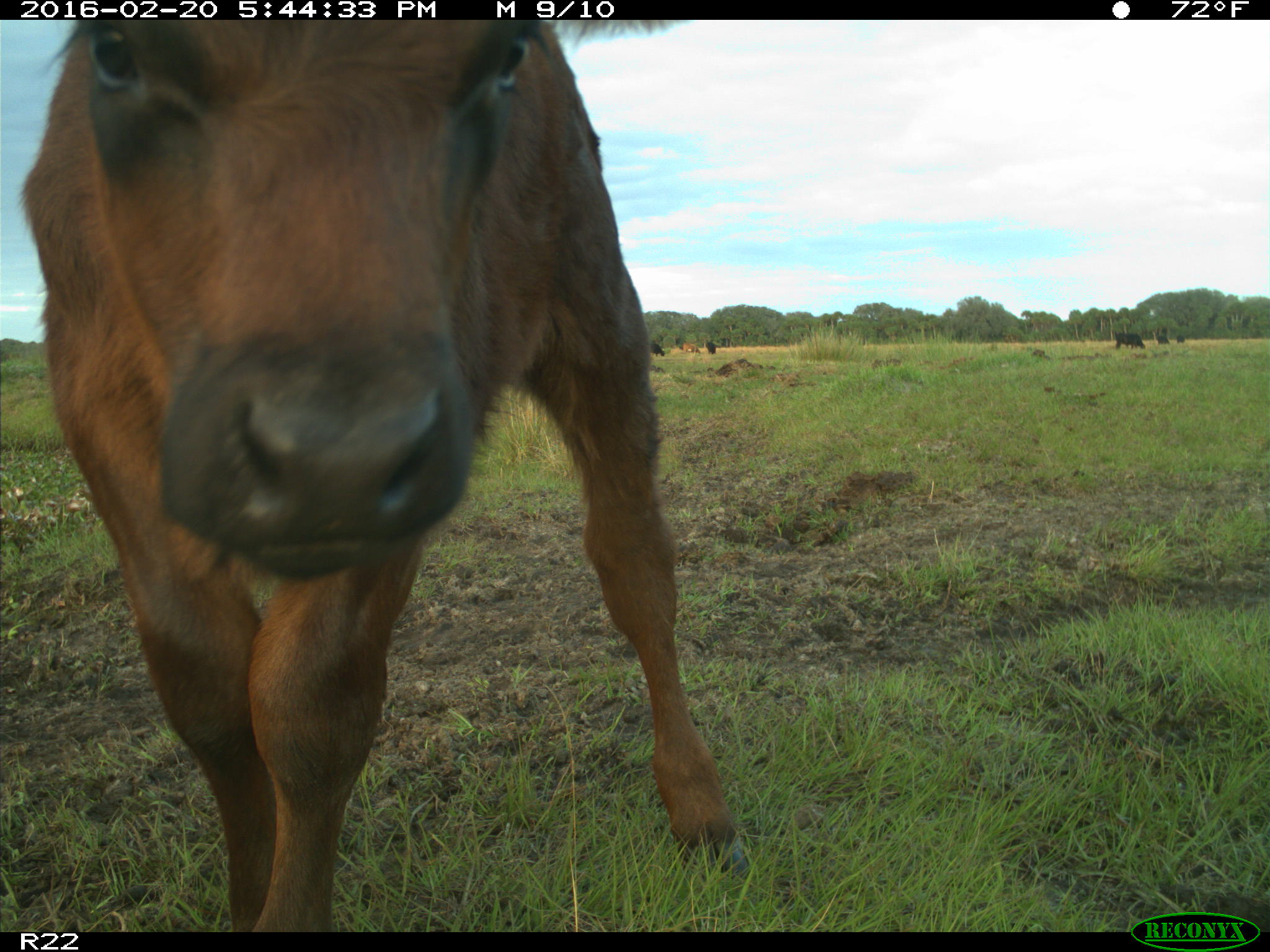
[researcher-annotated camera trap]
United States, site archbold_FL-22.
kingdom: Animalia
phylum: Chordata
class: Mammalia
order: Artiodactyla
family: Bovidae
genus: Bos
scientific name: Bos taurus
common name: domestic cow